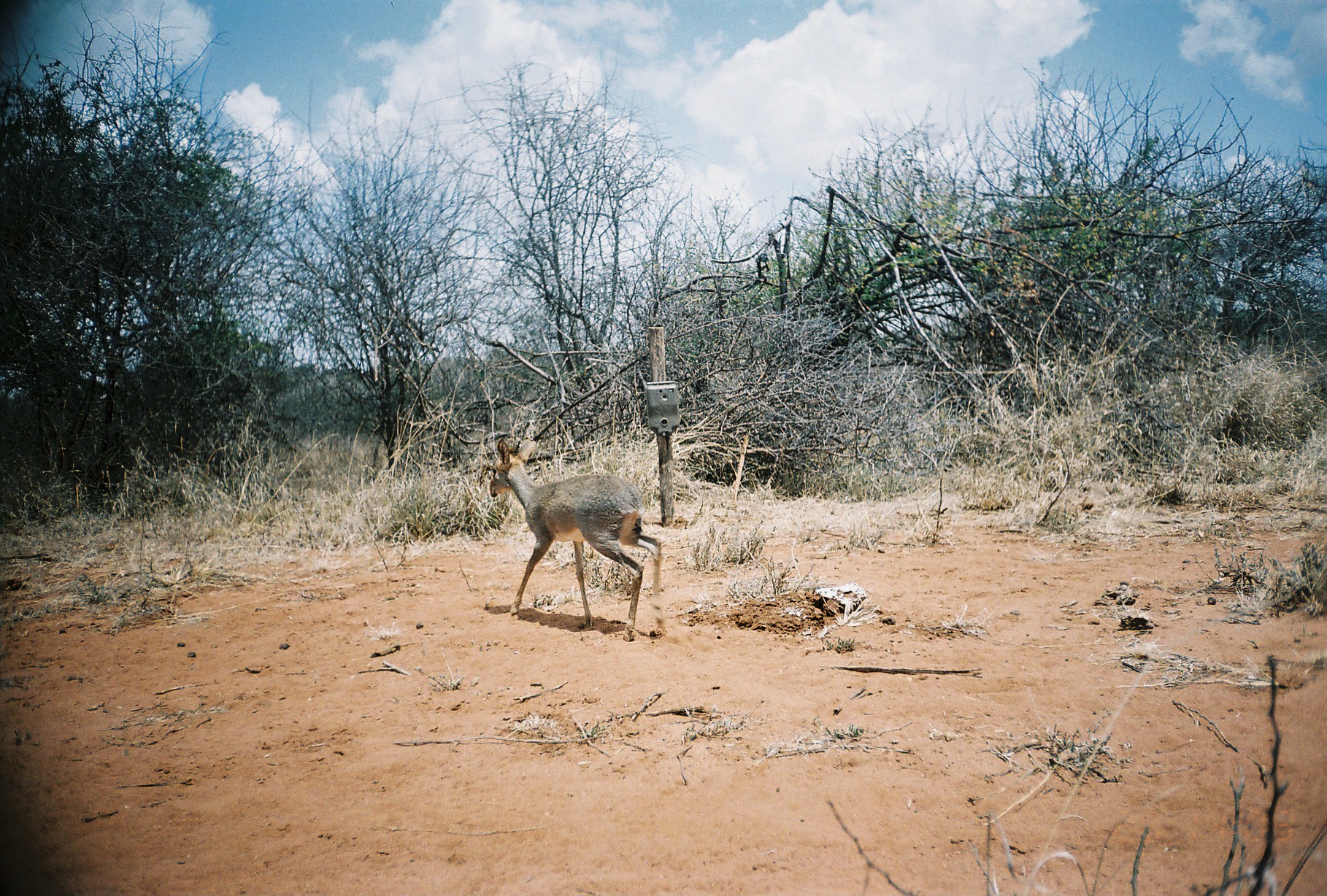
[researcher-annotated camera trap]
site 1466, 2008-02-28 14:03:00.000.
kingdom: Animalia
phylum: Chordata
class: Mammalia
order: Artiodactyla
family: Bovidae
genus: Madoqua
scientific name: Madoqua guentheri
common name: günther's dik-dik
Madoqua guentheri (günther's dik-dik), count 1.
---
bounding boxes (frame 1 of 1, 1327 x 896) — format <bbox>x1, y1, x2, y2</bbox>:
madoqua guentheri: <bbox>488, 436, 666, 642</bbox>